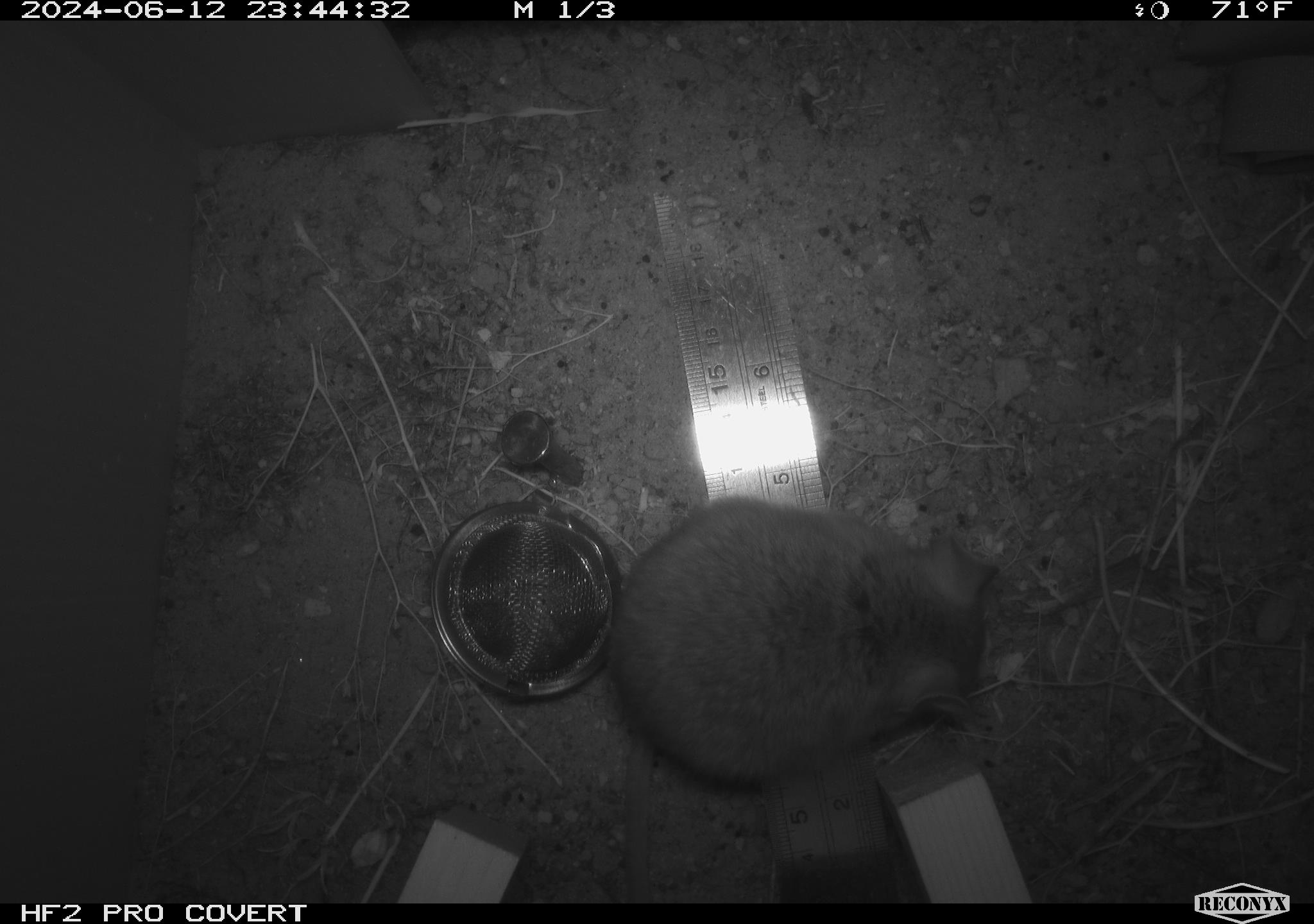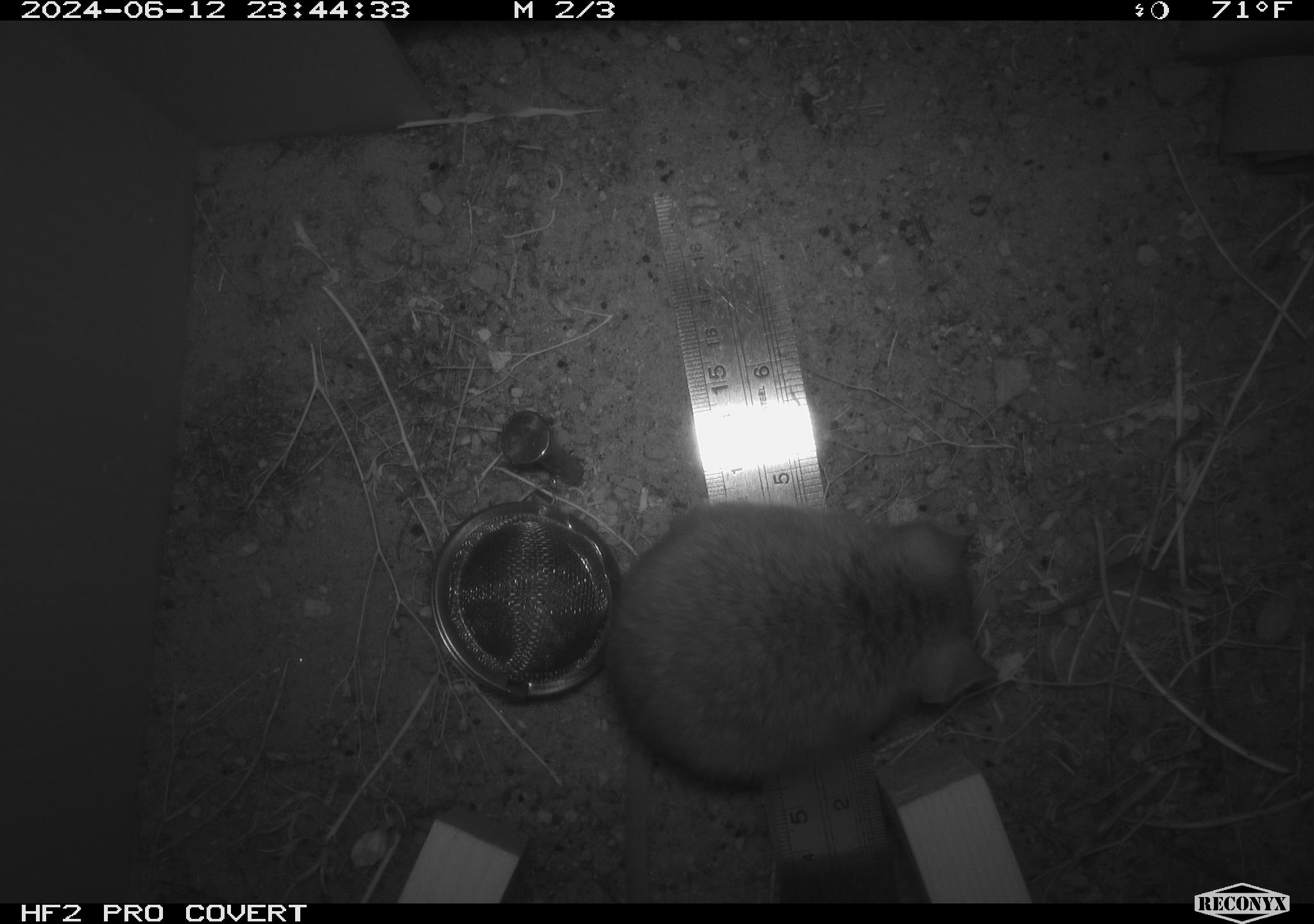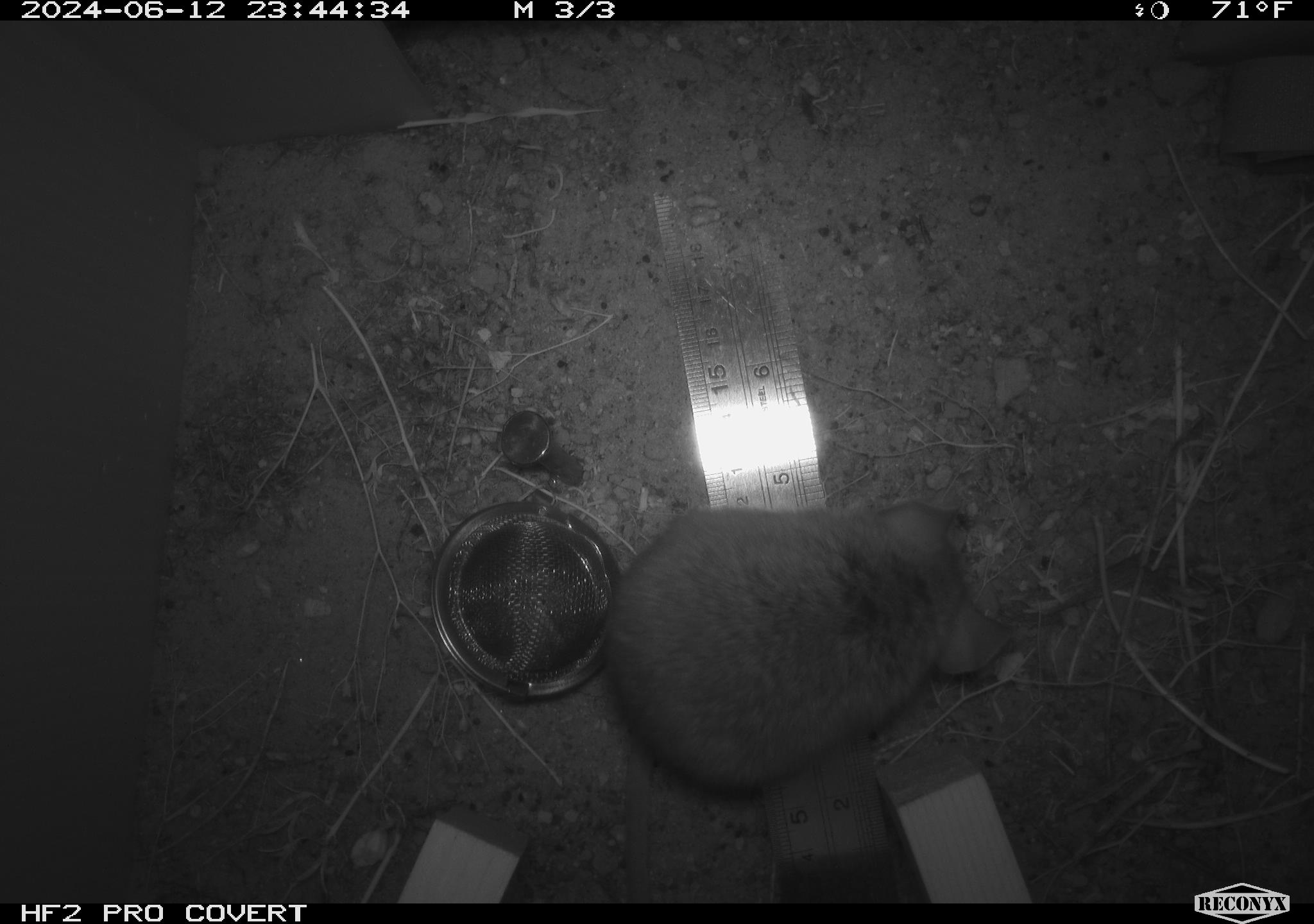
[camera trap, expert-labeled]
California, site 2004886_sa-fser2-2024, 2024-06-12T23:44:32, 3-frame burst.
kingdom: Animalia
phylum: Chordata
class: Mammalia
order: Rodentia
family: Cricetidae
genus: Neotoma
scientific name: Neotoma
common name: pack rat or woodrat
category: neotoma species